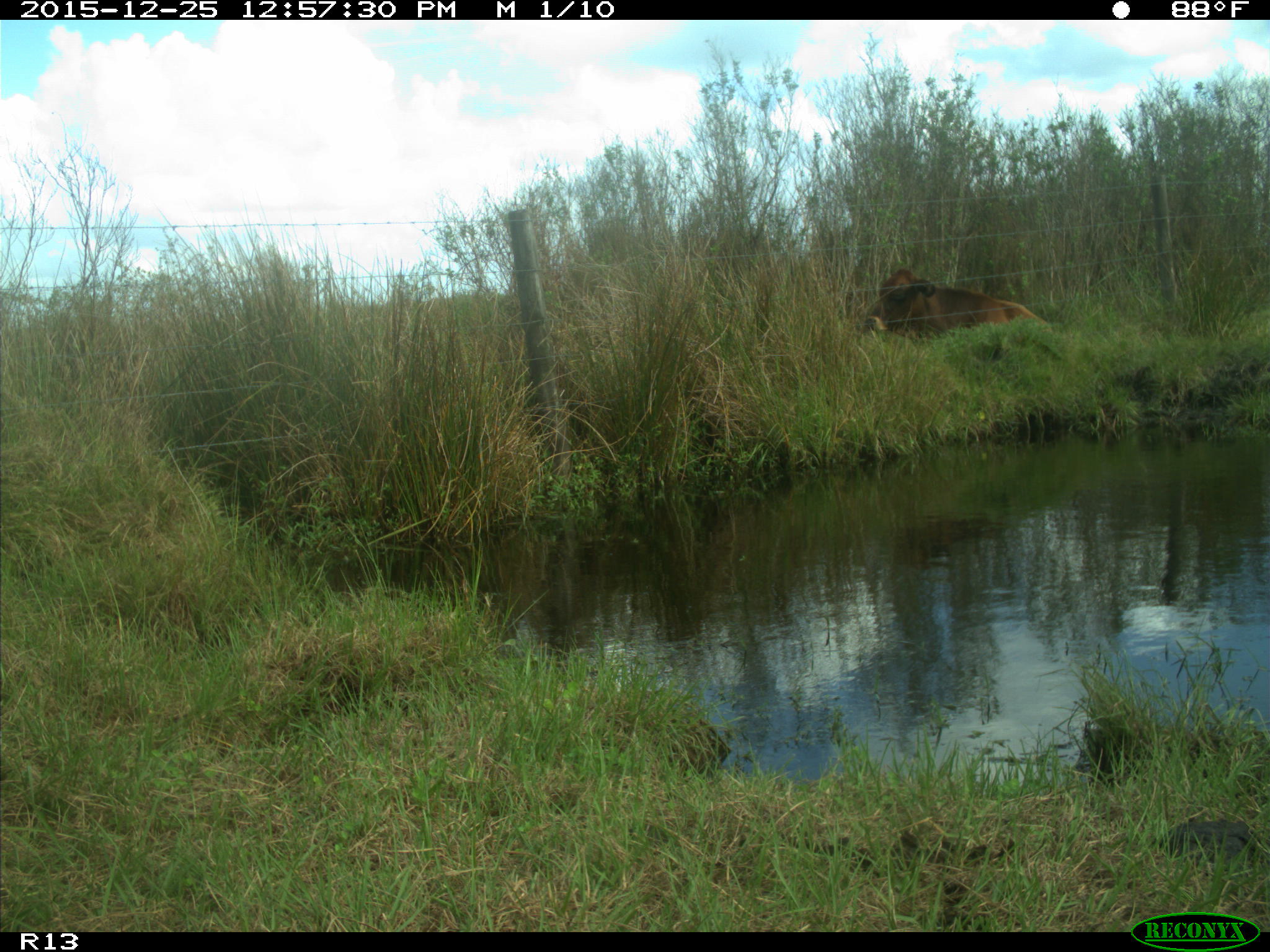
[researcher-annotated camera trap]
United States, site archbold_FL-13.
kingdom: Animalia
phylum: Chordata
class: Mammalia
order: Artiodactyla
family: Bovidae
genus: Bos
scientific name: Bos taurus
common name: domestic cow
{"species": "Bos taurus (domestic cow)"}